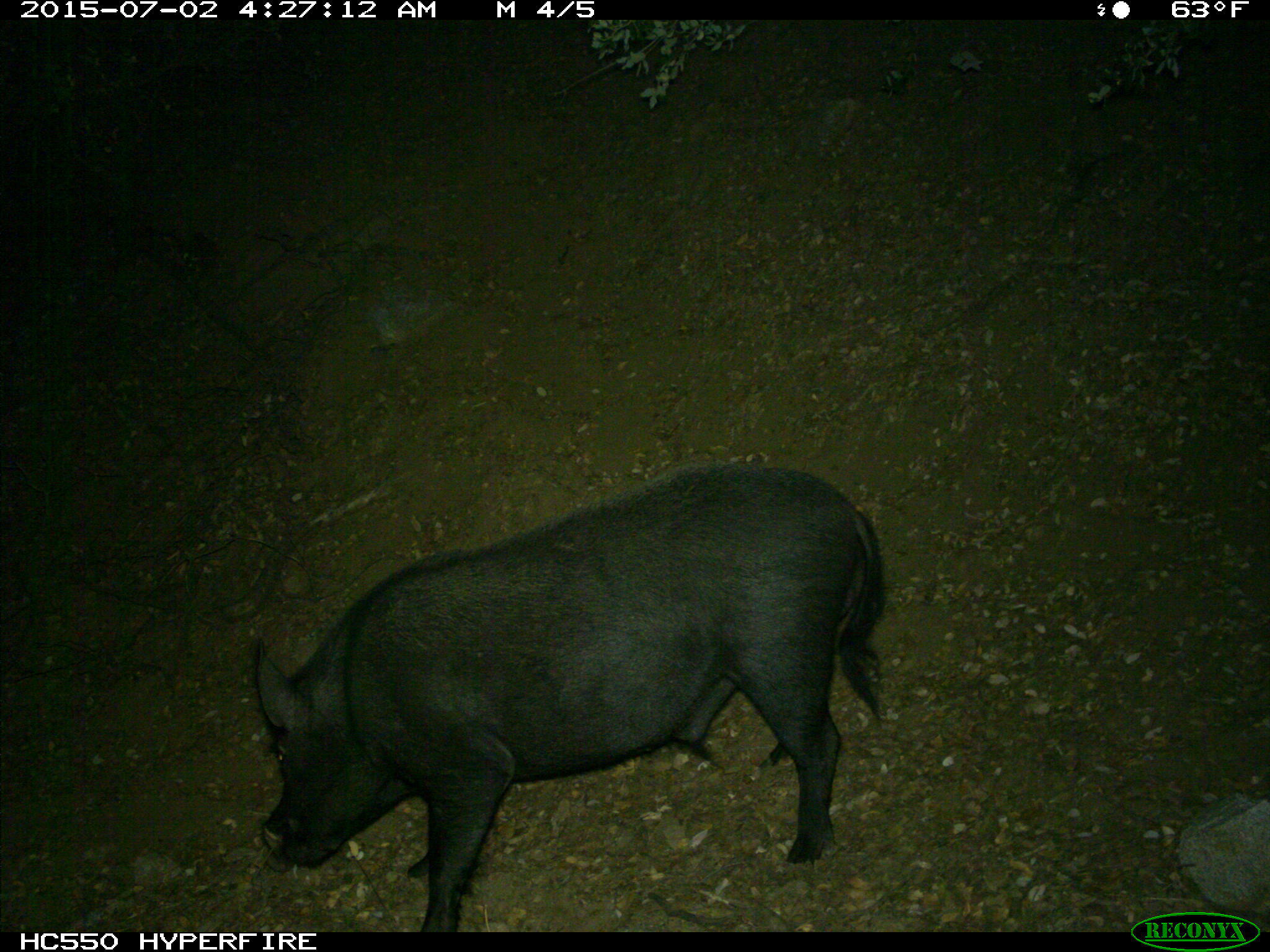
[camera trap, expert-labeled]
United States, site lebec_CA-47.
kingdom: Animalia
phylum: Chordata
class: Mammalia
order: Artiodactyla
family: Suidae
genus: Sus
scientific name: Sus scrofa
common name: wild boar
Sus scrofa (wild boar).